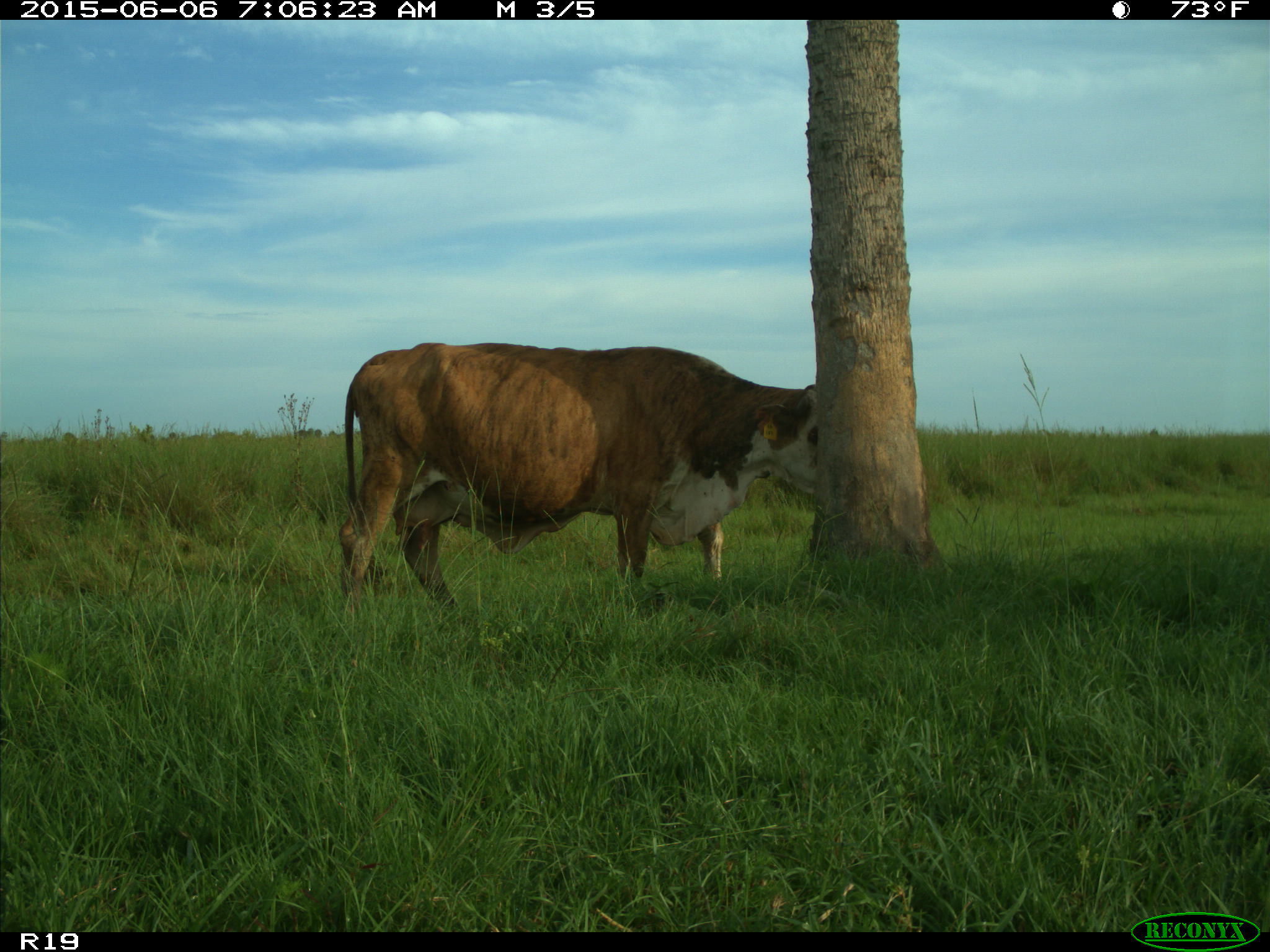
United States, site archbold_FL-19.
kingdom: Animalia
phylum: Chordata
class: Mammalia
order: Artiodactyla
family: Bovidae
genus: Bos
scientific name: Bos taurus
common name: domestic cow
Bos taurus (domestic cow).